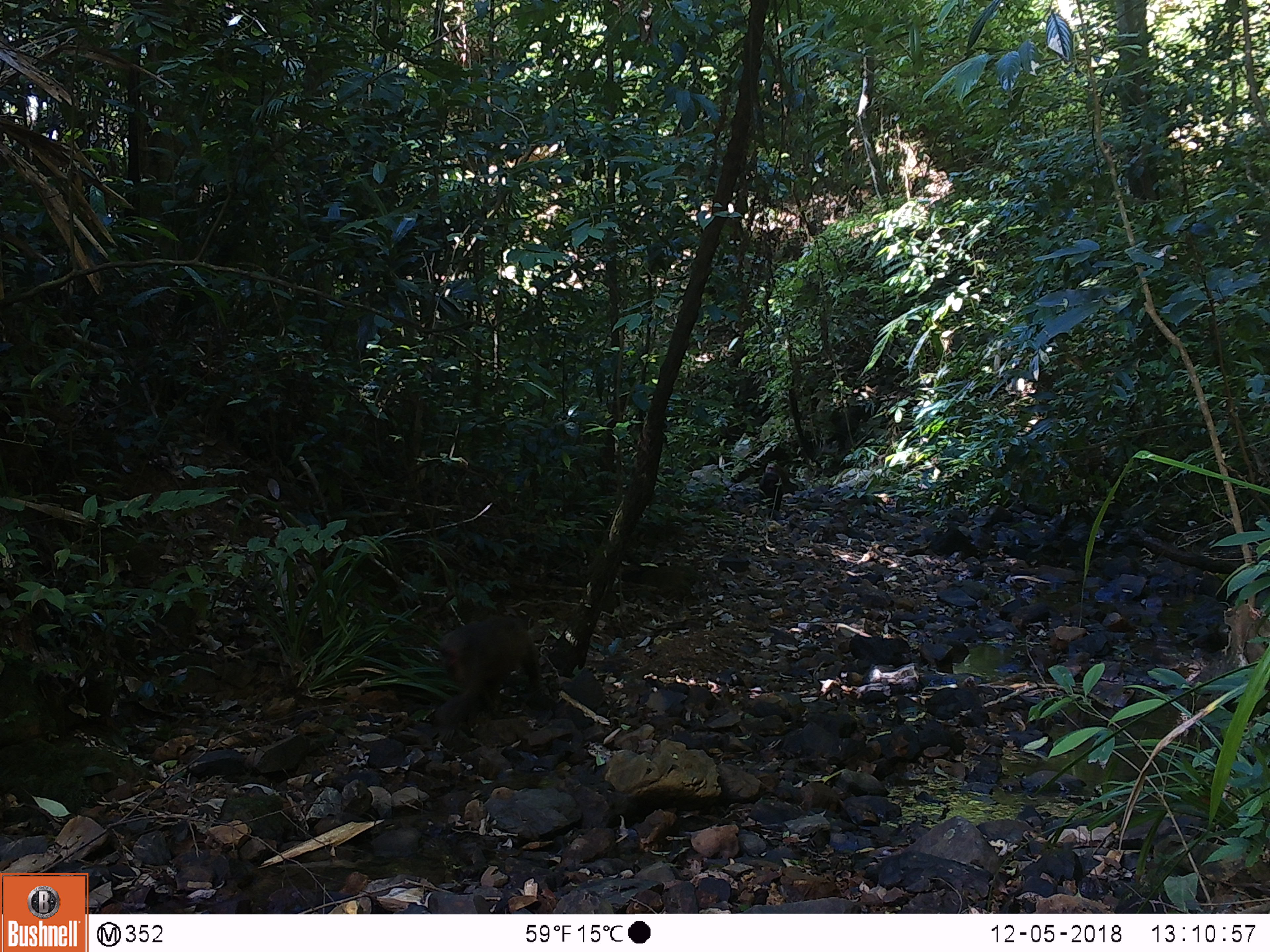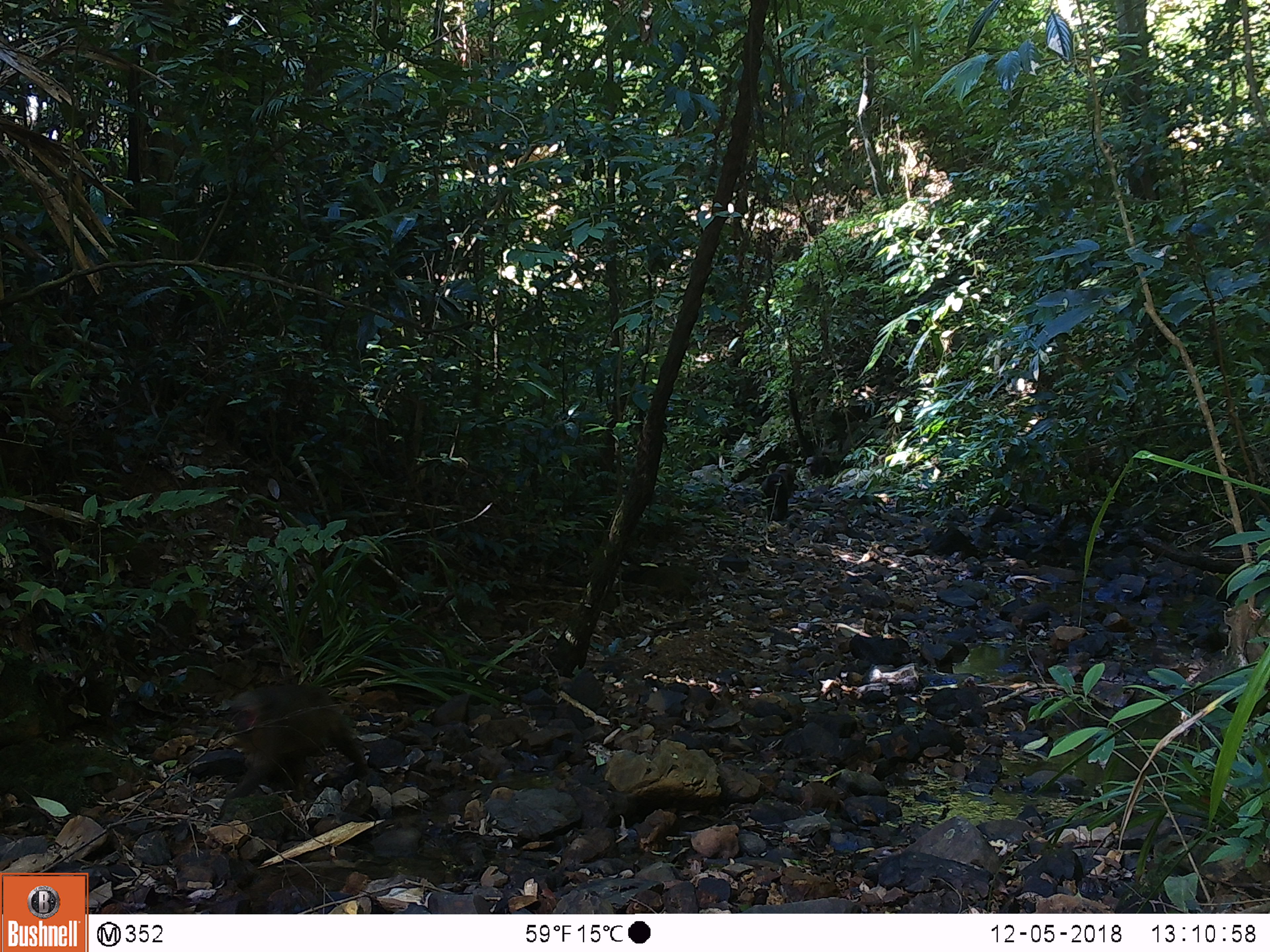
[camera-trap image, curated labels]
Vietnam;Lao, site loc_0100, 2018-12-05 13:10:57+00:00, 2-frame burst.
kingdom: Animalia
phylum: Chordata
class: Mammalia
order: Primates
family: Cercopithecidae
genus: Macaca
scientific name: Macaca arctoides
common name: stump-tailed macaque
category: stump tailed macaque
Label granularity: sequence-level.